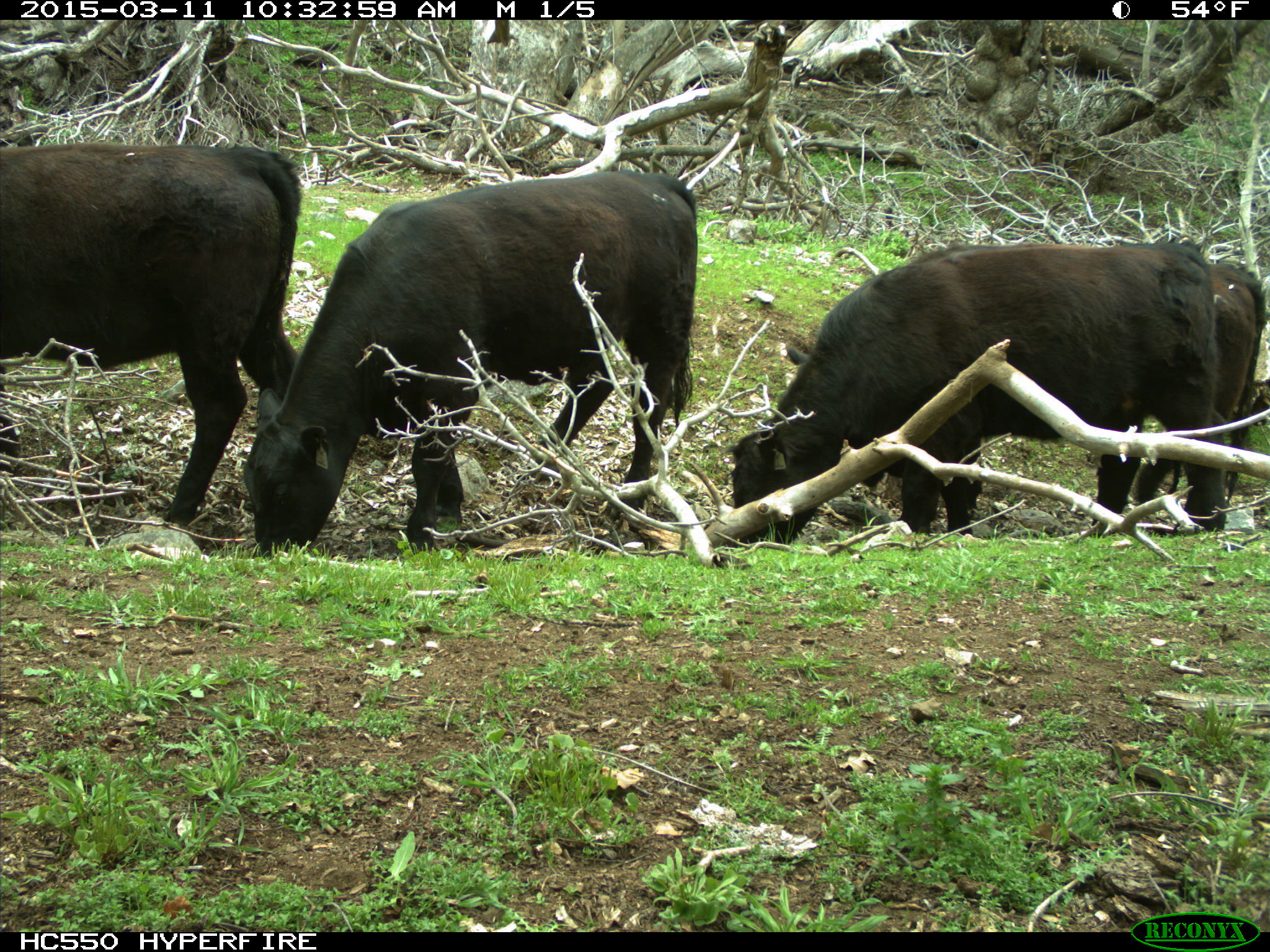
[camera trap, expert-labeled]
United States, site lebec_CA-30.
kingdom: Animalia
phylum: Chordata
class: Mammalia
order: Artiodactyla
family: Bovidae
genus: Bos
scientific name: Bos taurus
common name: domestic cow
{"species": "Bos taurus (domestic cow)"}